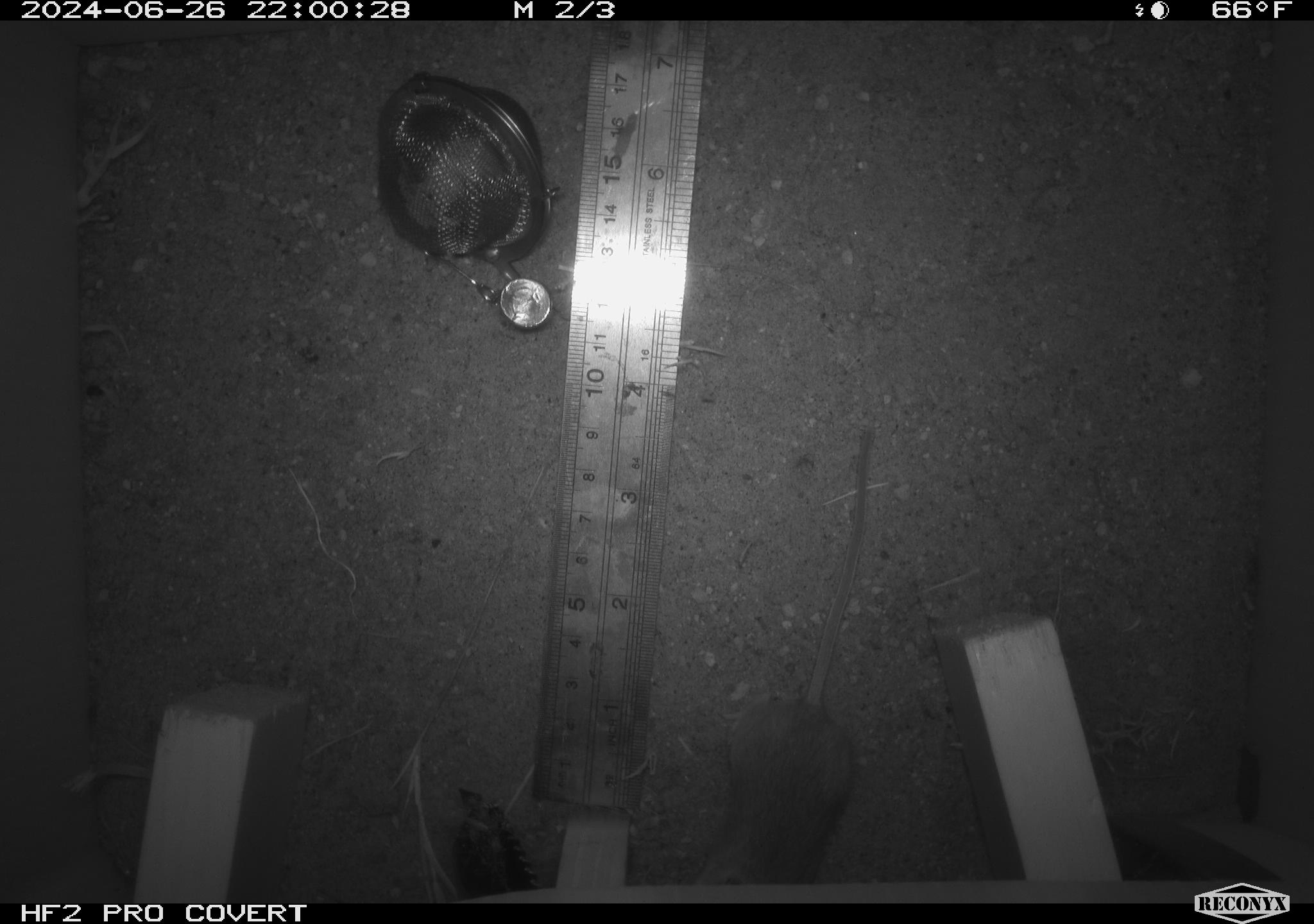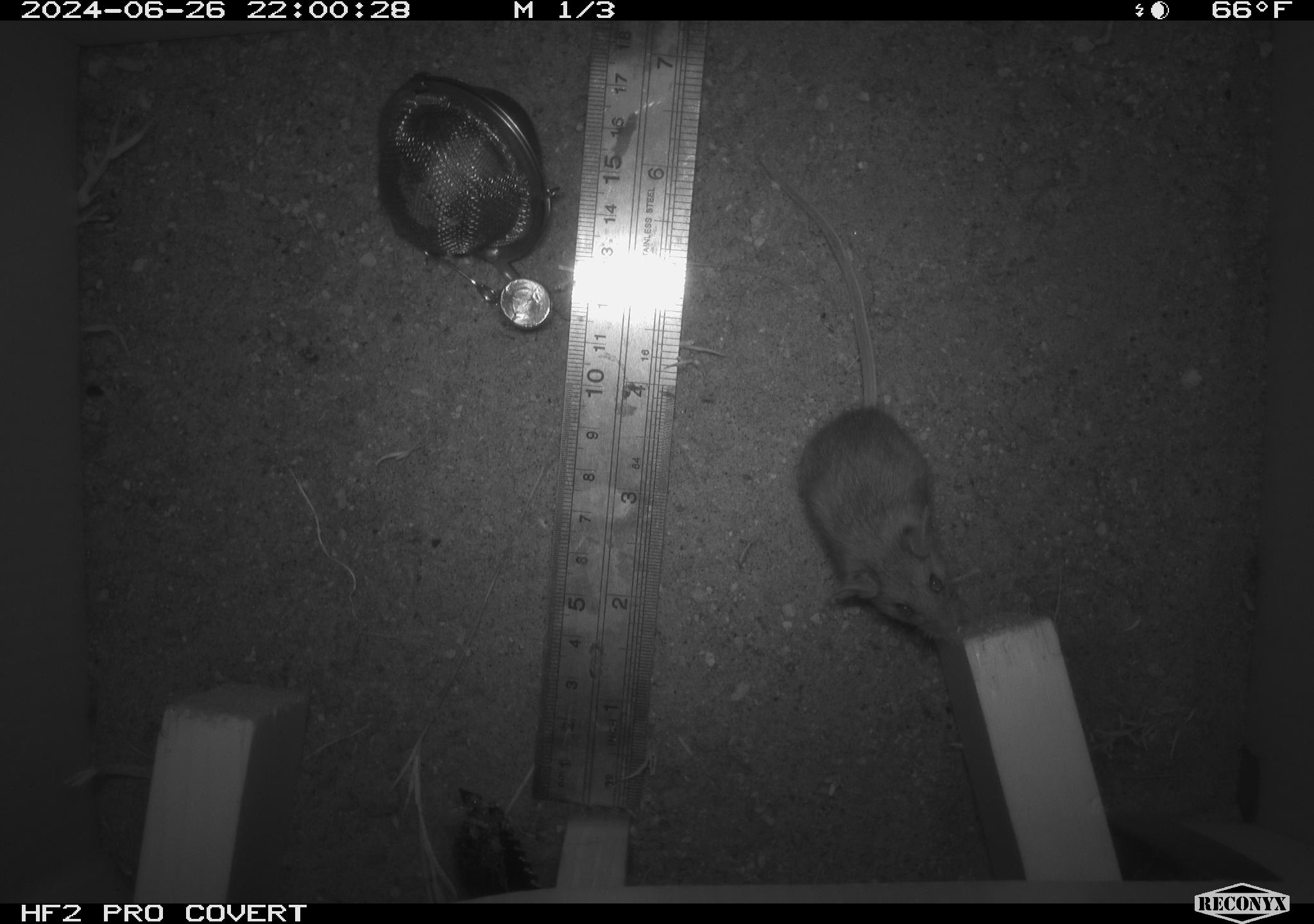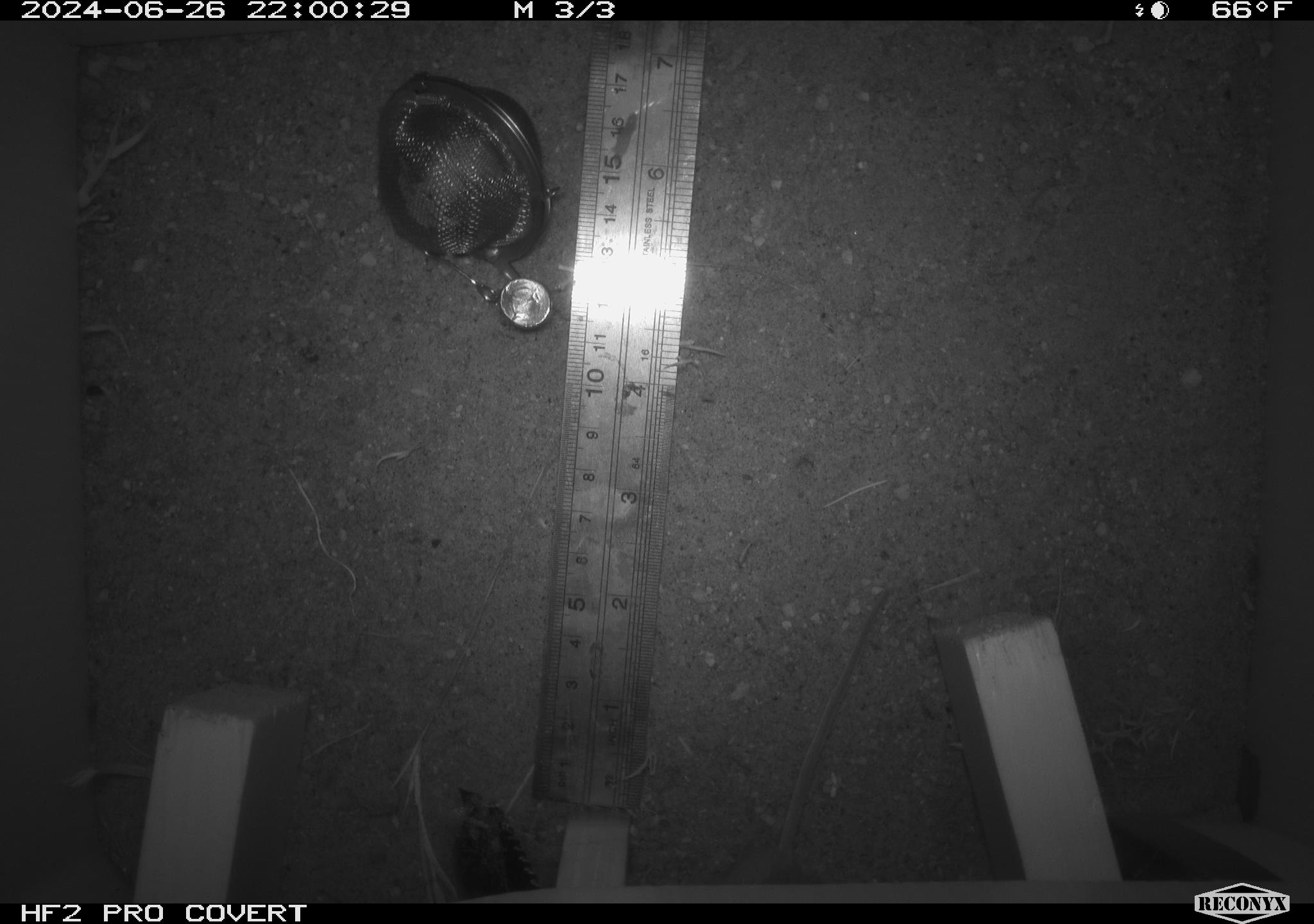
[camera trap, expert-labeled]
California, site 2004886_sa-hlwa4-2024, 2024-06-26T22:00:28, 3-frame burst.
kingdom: Animalia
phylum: Chordata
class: Mammalia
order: Rodentia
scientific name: Rodentia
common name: mouse species